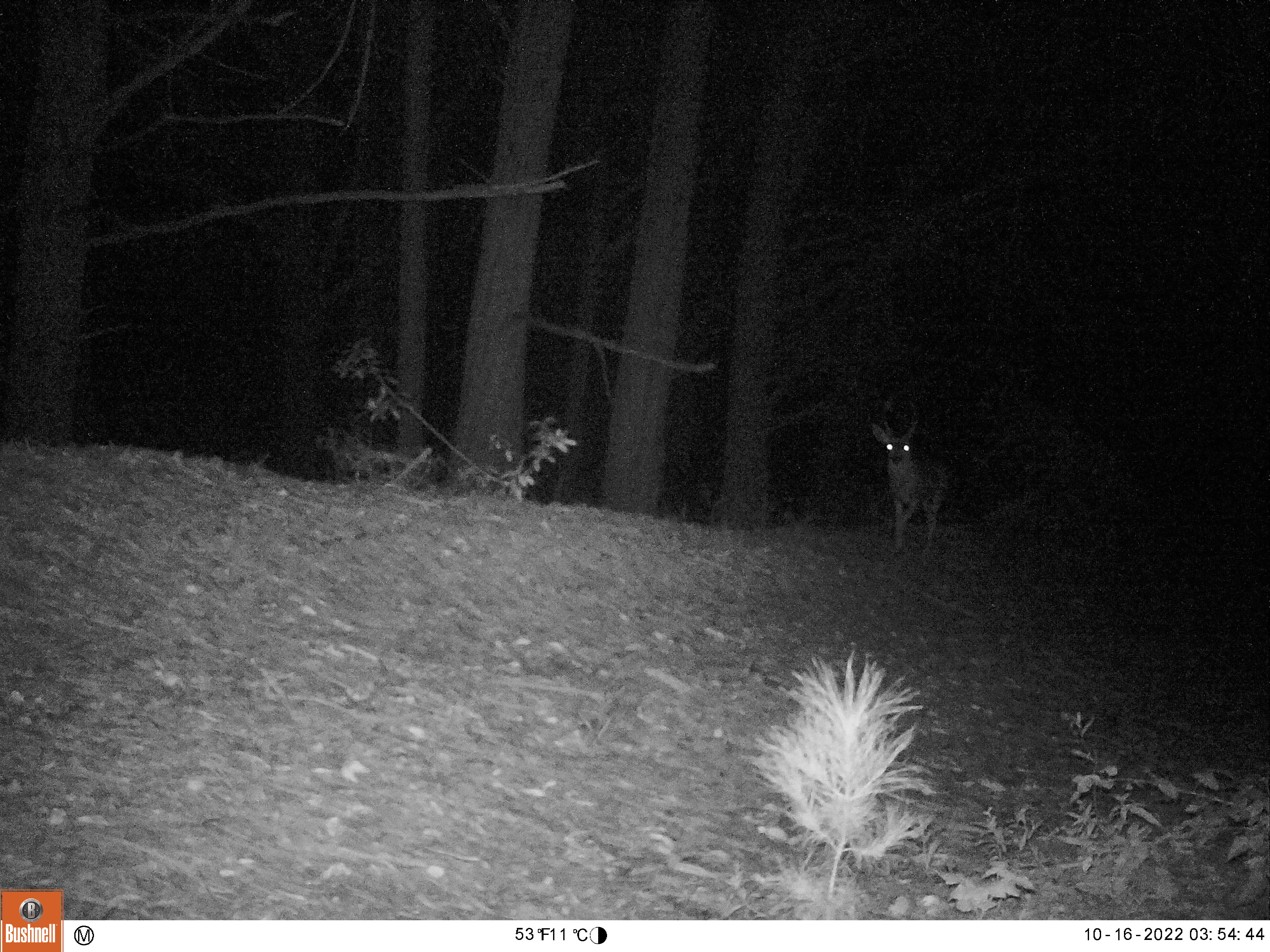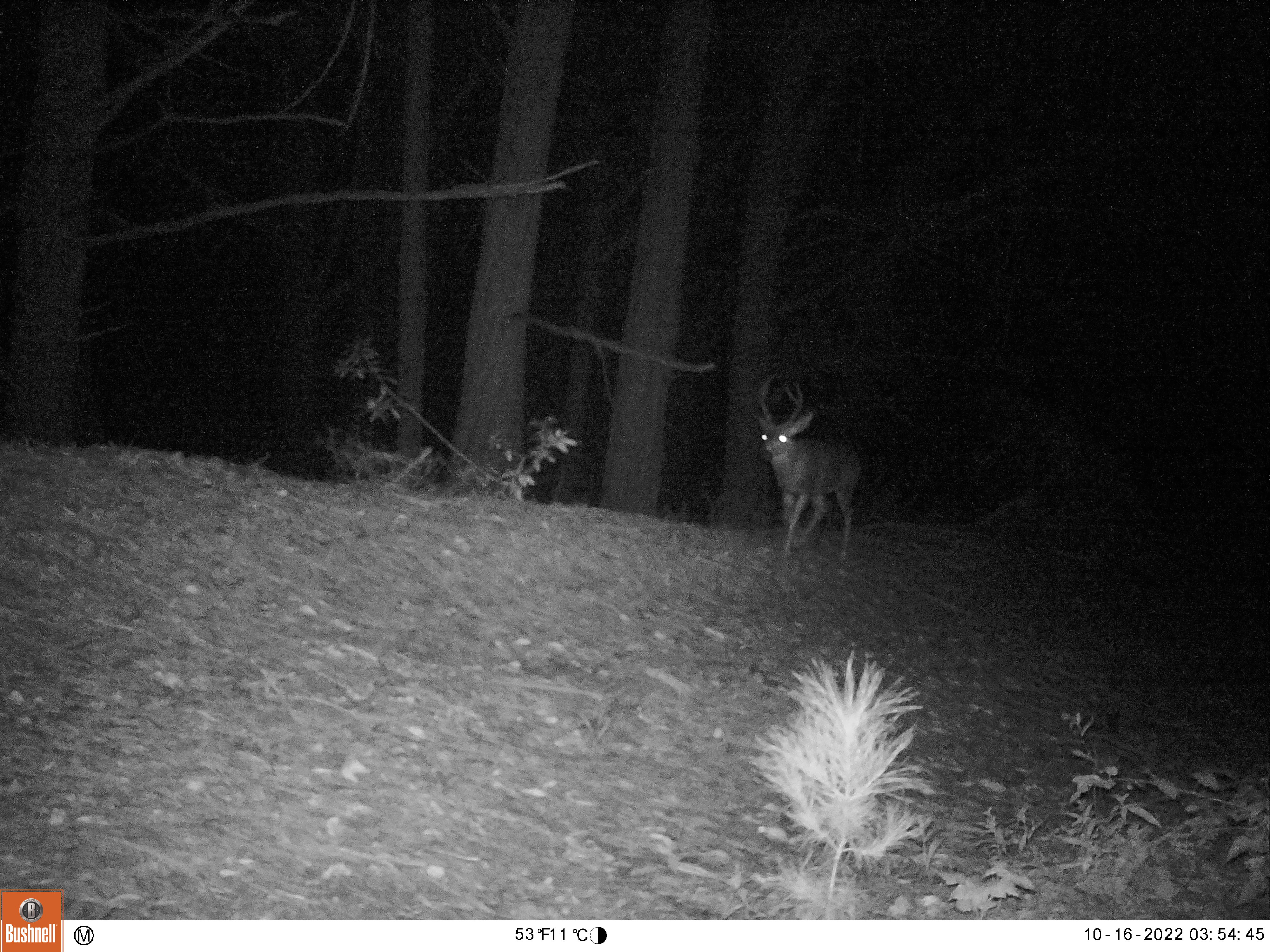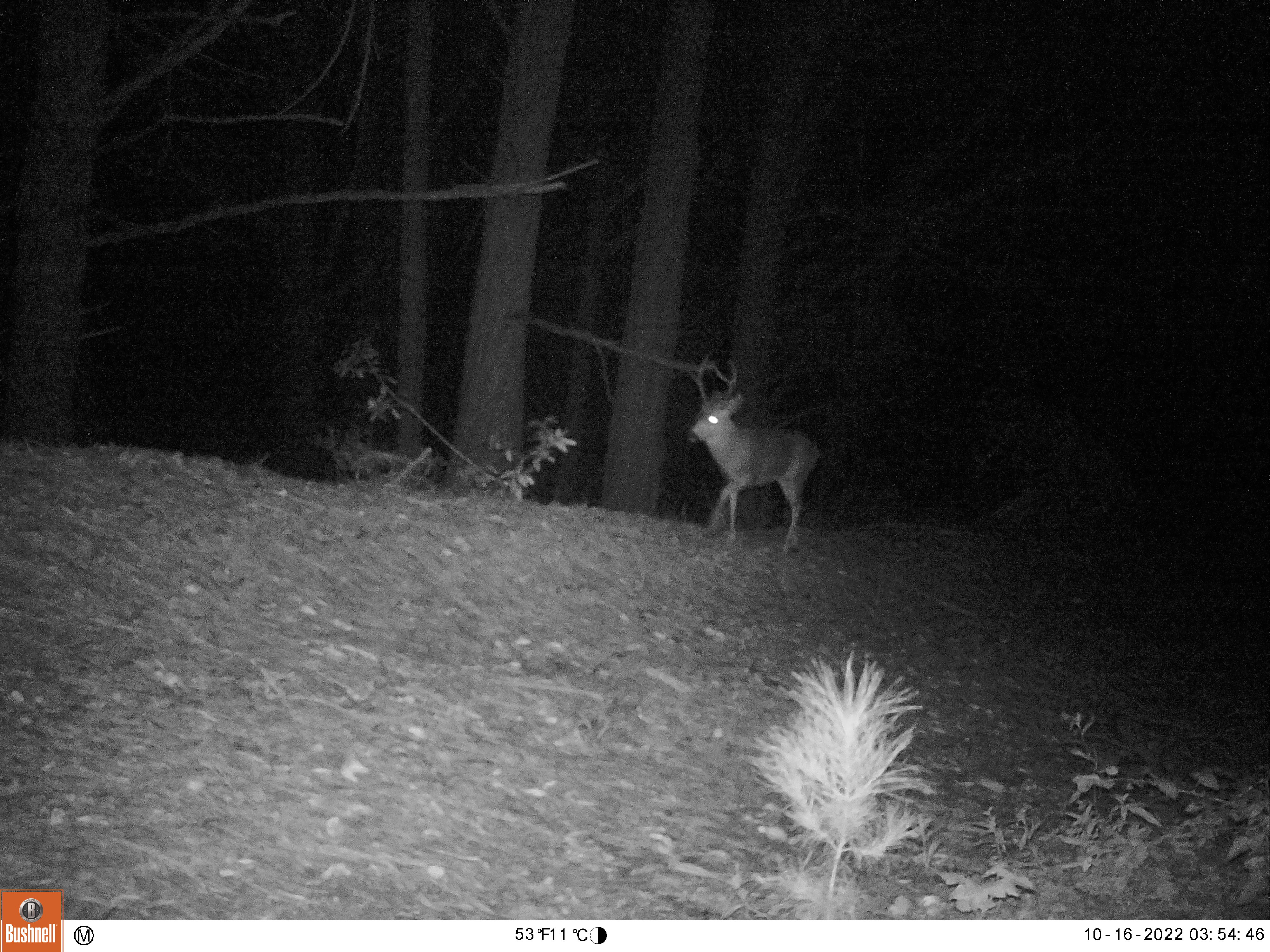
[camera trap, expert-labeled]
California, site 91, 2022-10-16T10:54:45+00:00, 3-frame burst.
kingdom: Animalia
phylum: Chordata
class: Mammalia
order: Artiodactyla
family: Cervidae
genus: Odocoileus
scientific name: Odocoileus hemionus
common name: mule deer